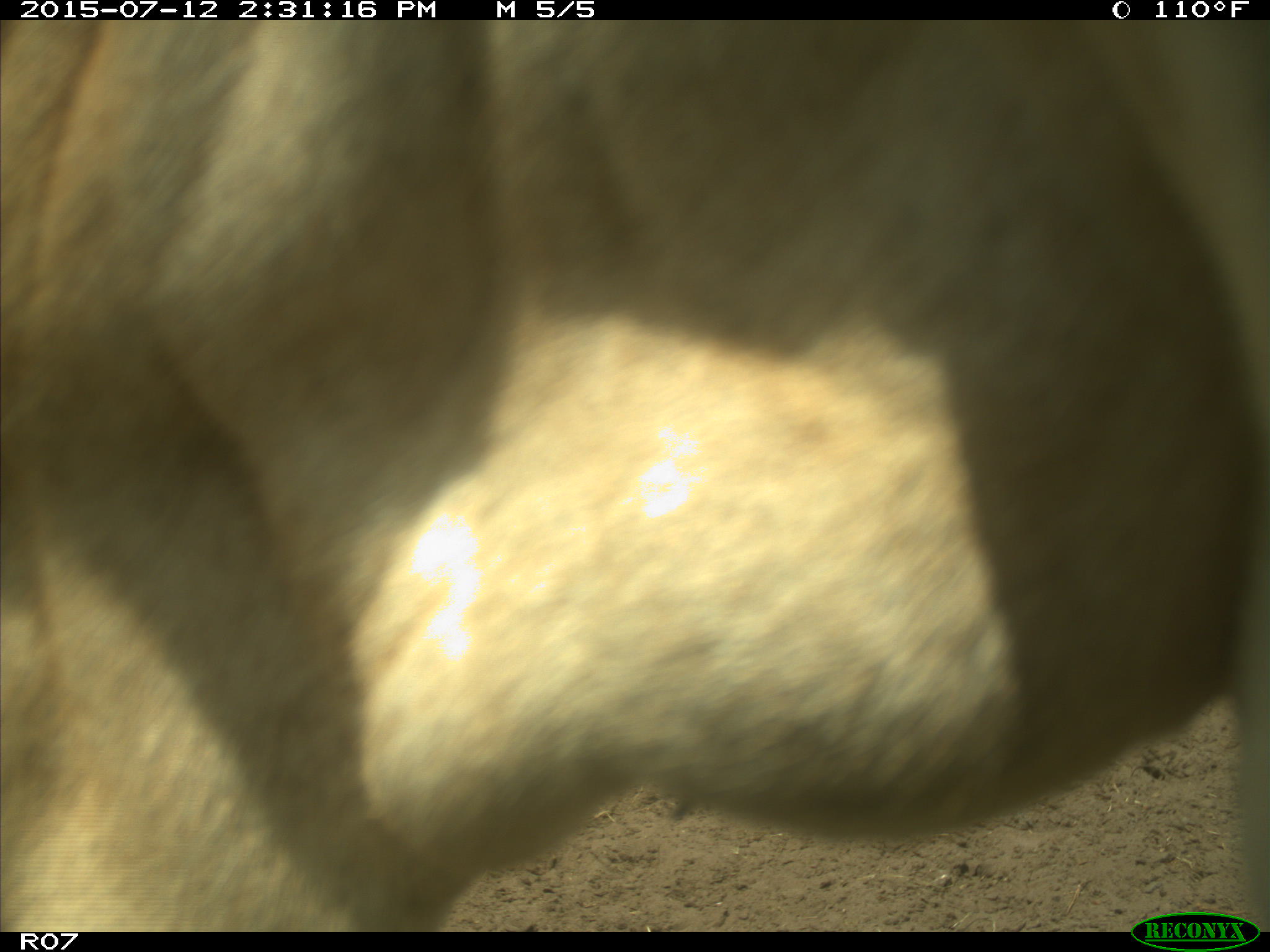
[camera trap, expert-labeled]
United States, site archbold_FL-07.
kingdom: Animalia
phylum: Chordata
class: Mammalia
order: Artiodactyla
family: Bovidae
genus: Bos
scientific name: Bos taurus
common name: domestic cow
Bos taurus (domestic cow).